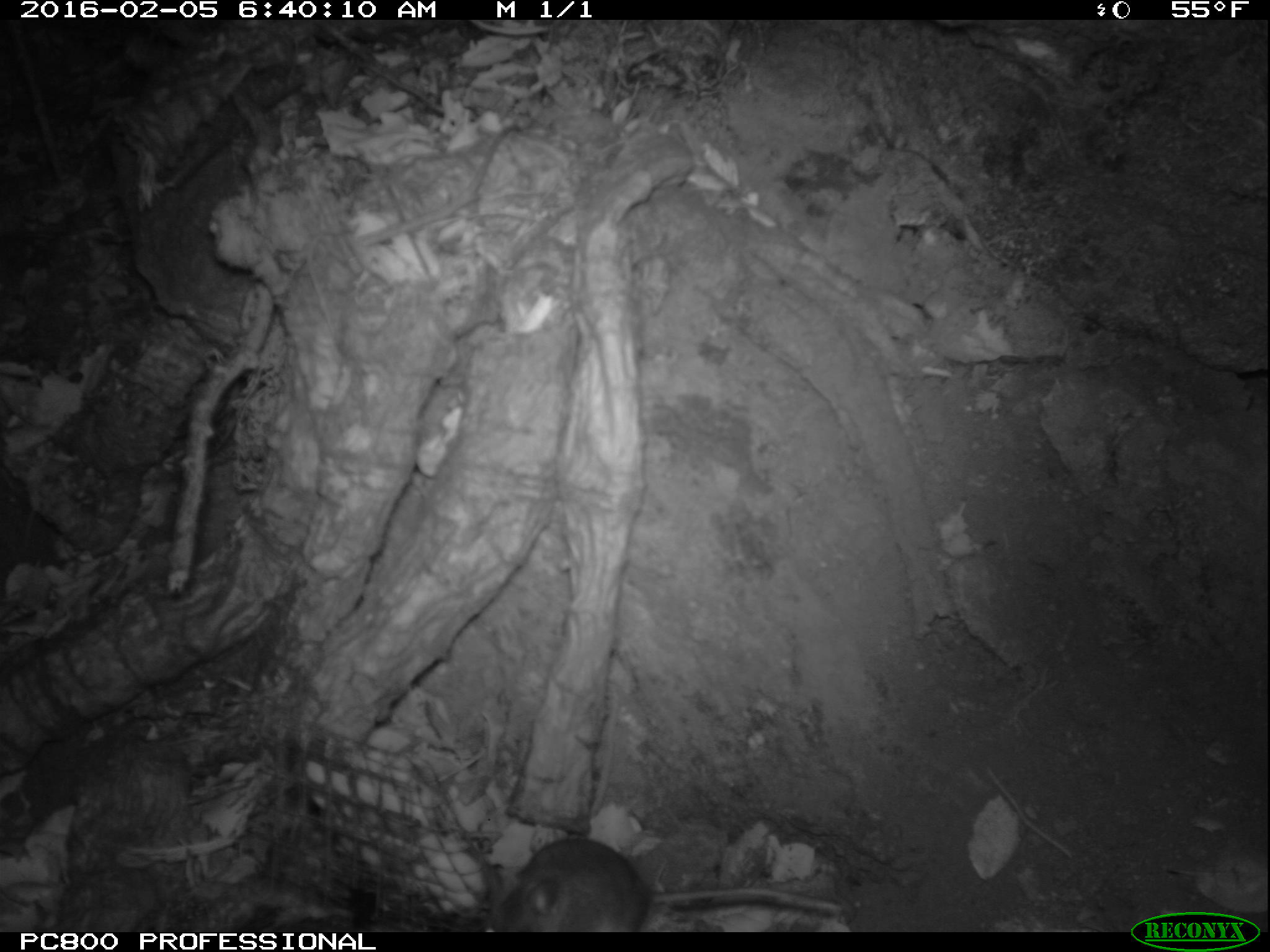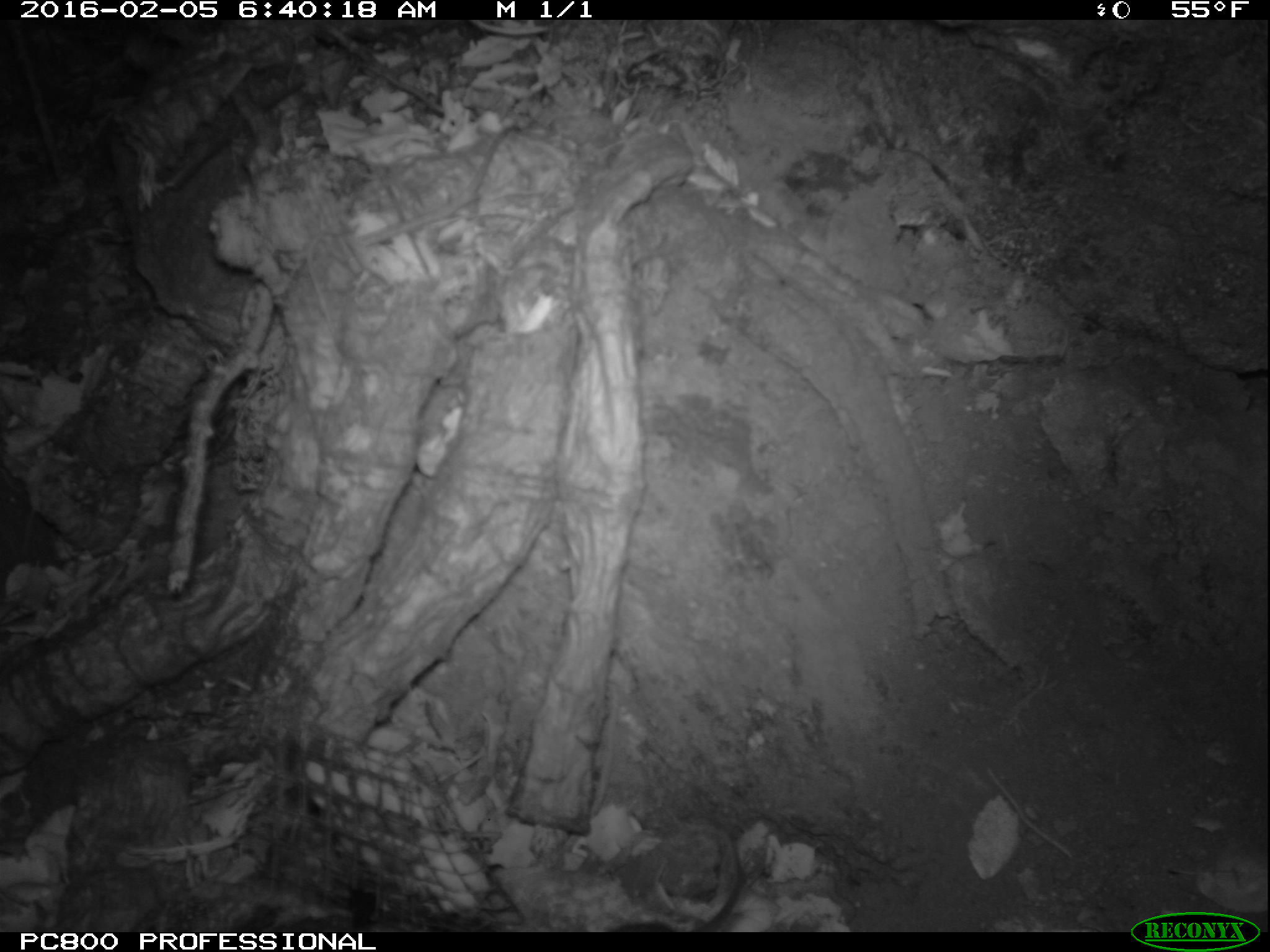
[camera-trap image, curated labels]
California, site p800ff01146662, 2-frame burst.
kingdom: Animalia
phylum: Chordata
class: Mammalia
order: Rodentia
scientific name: Rodentia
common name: rodent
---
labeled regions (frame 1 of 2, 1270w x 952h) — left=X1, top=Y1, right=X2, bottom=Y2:
rodent: left=481, top=840, right=840, bottom=931